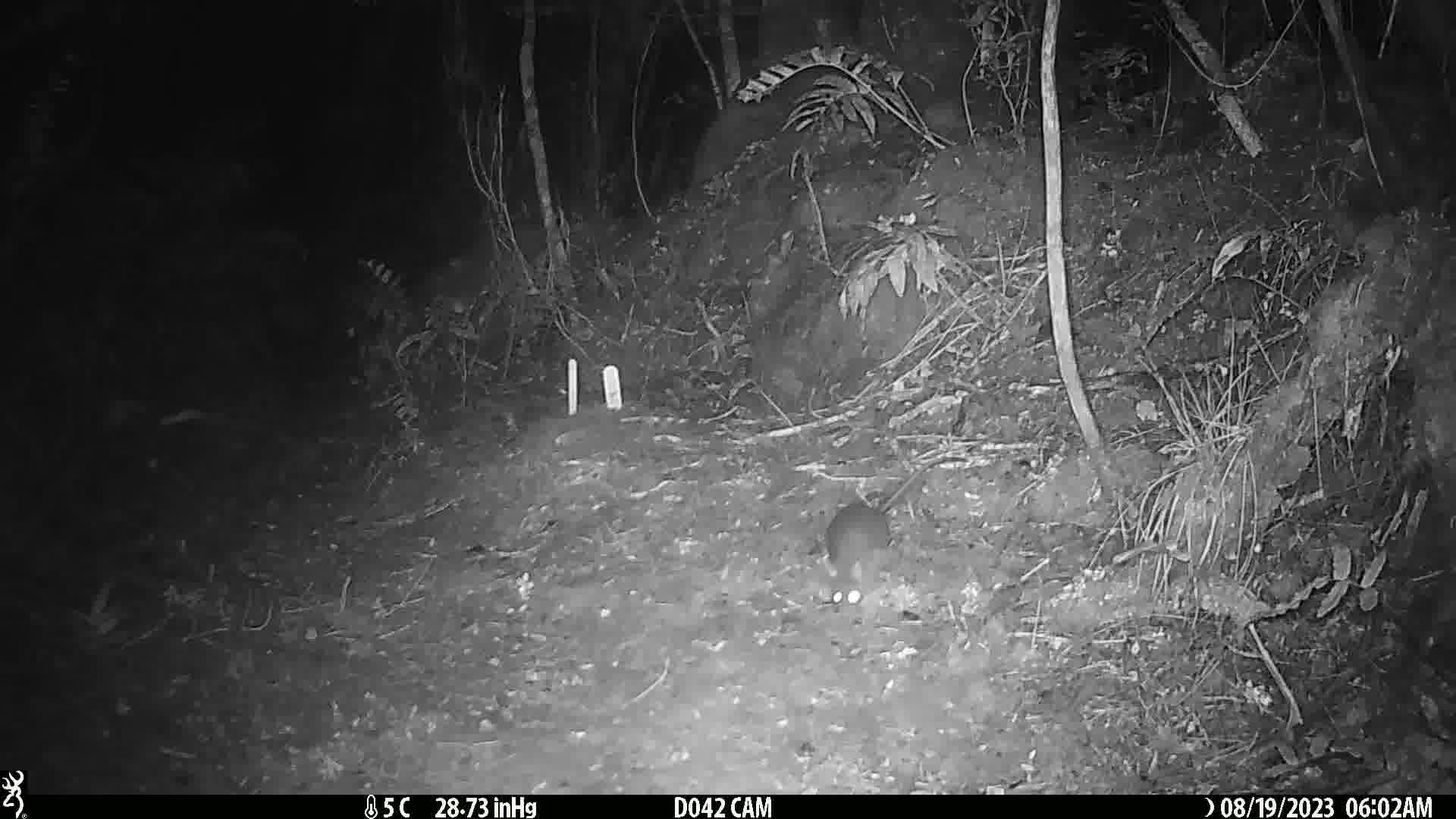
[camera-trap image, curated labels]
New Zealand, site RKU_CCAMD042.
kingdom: Animalia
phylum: Chordata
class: Mammalia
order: Rodentia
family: Muridae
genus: Rattus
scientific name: Rattus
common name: rat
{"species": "rat (Rattus)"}